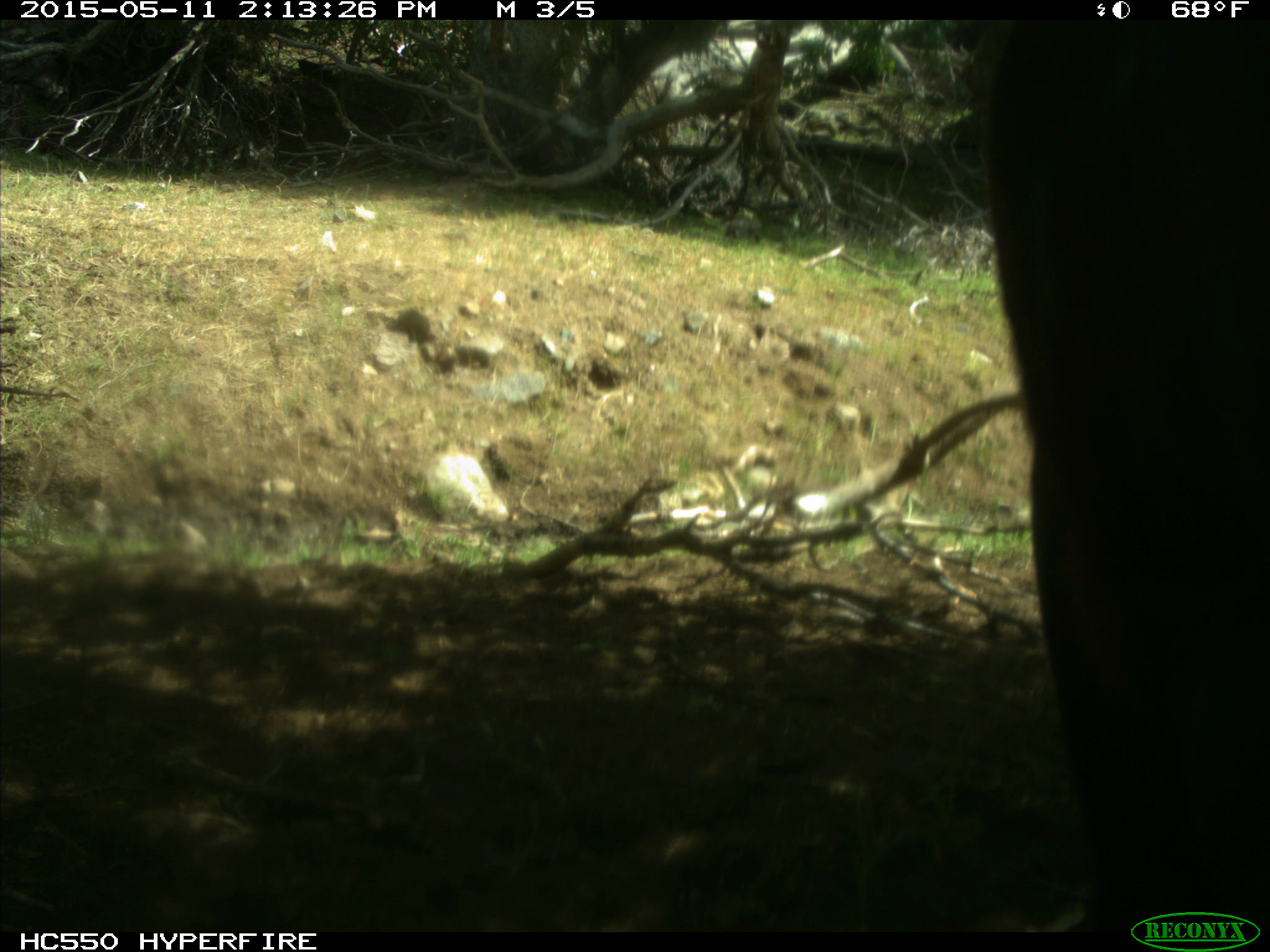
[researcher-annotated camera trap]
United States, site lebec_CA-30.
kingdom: Animalia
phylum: Chordata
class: Mammalia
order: Artiodactyla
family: Bovidae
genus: Bos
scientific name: Bos taurus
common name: domestic cow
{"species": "Bos taurus (domestic cow)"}